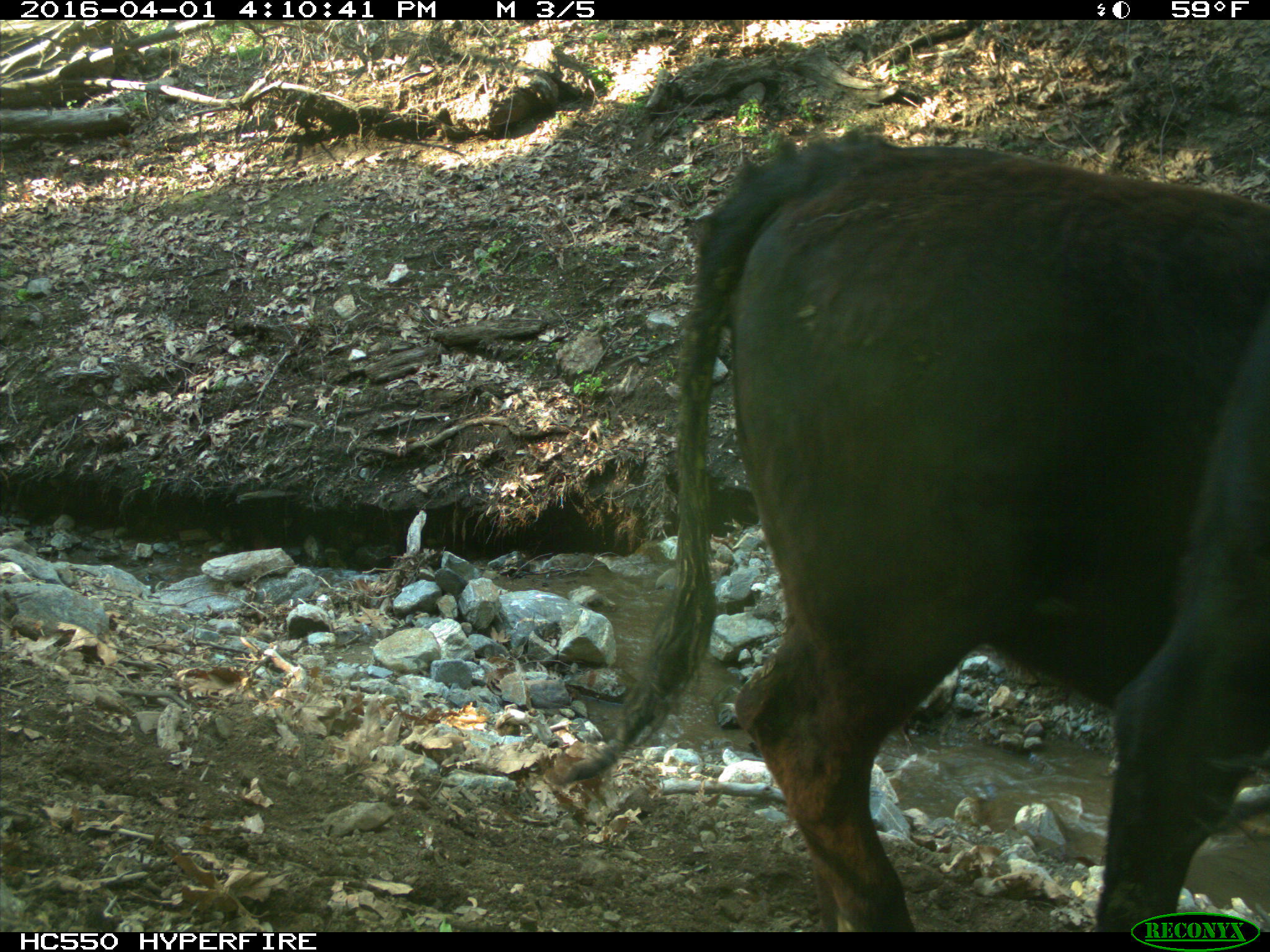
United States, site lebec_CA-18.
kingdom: Animalia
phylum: Chordata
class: Mammalia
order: Artiodactyla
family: Bovidae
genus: Bos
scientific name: Bos taurus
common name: domestic cow